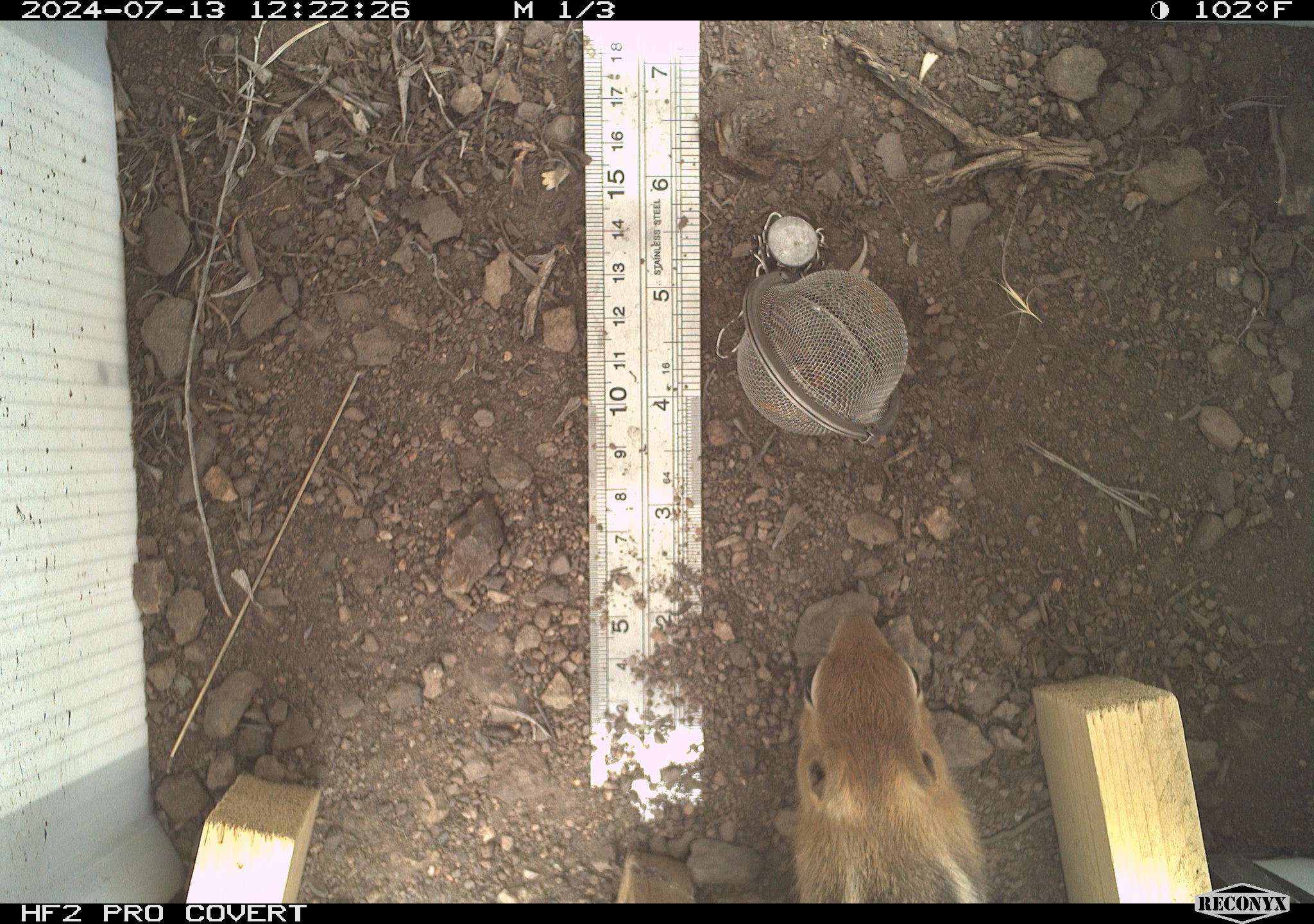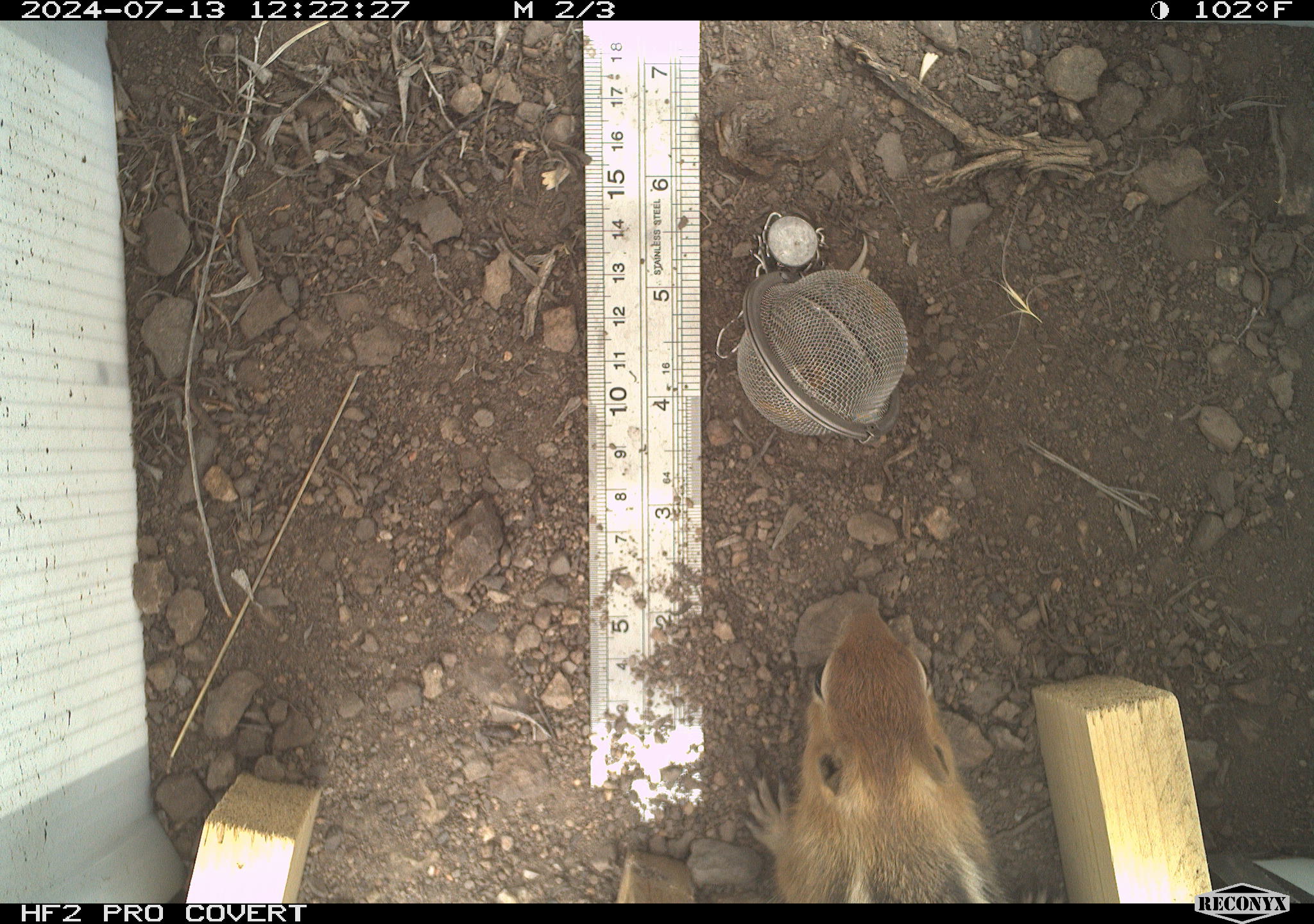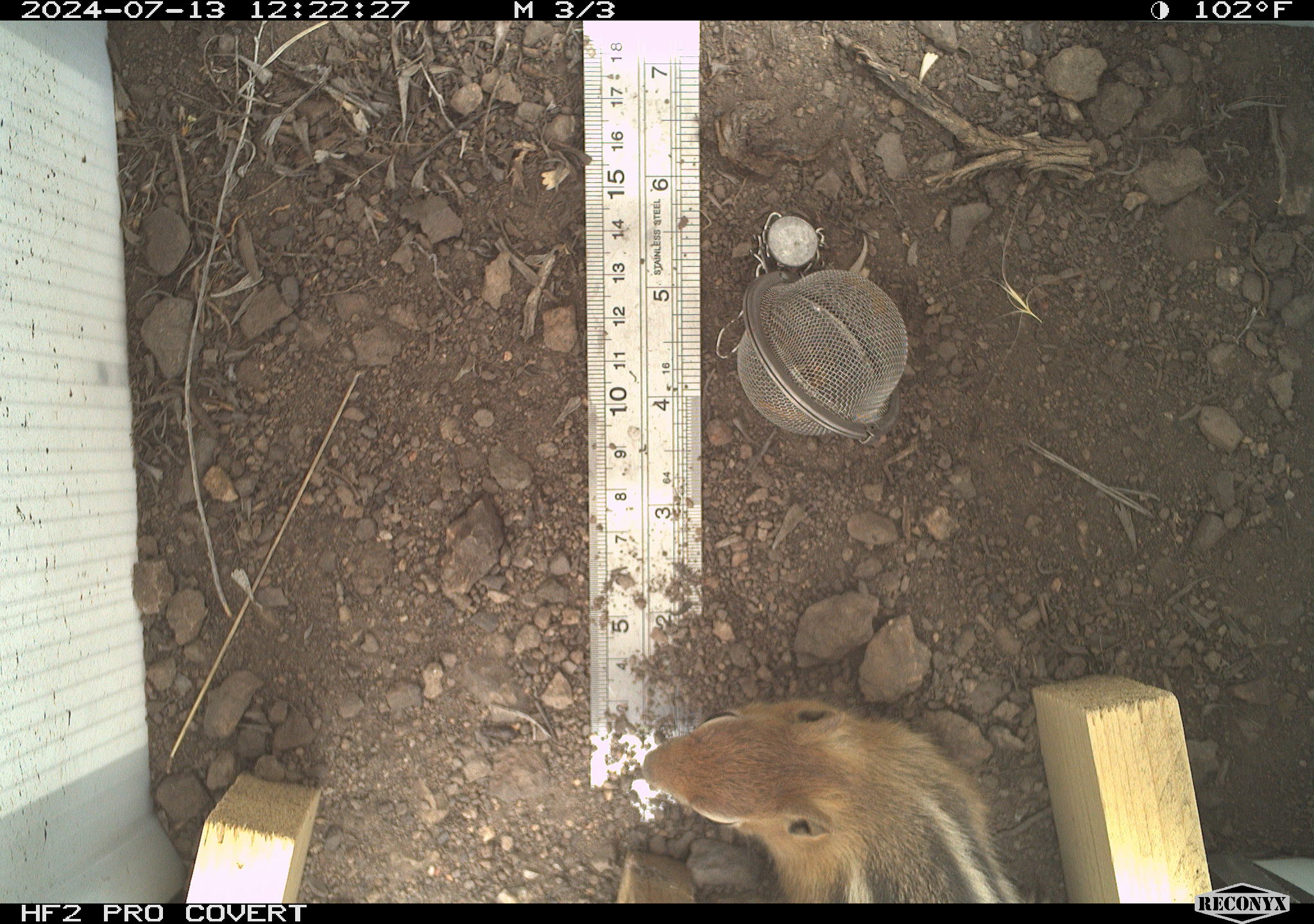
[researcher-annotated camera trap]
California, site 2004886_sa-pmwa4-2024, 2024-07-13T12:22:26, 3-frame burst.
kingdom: Animalia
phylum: Chordata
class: Mammalia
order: Rodentia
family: Sciuridae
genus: Callospermophilus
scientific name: Callospermophilus lateralis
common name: golden mantled ground squirrel